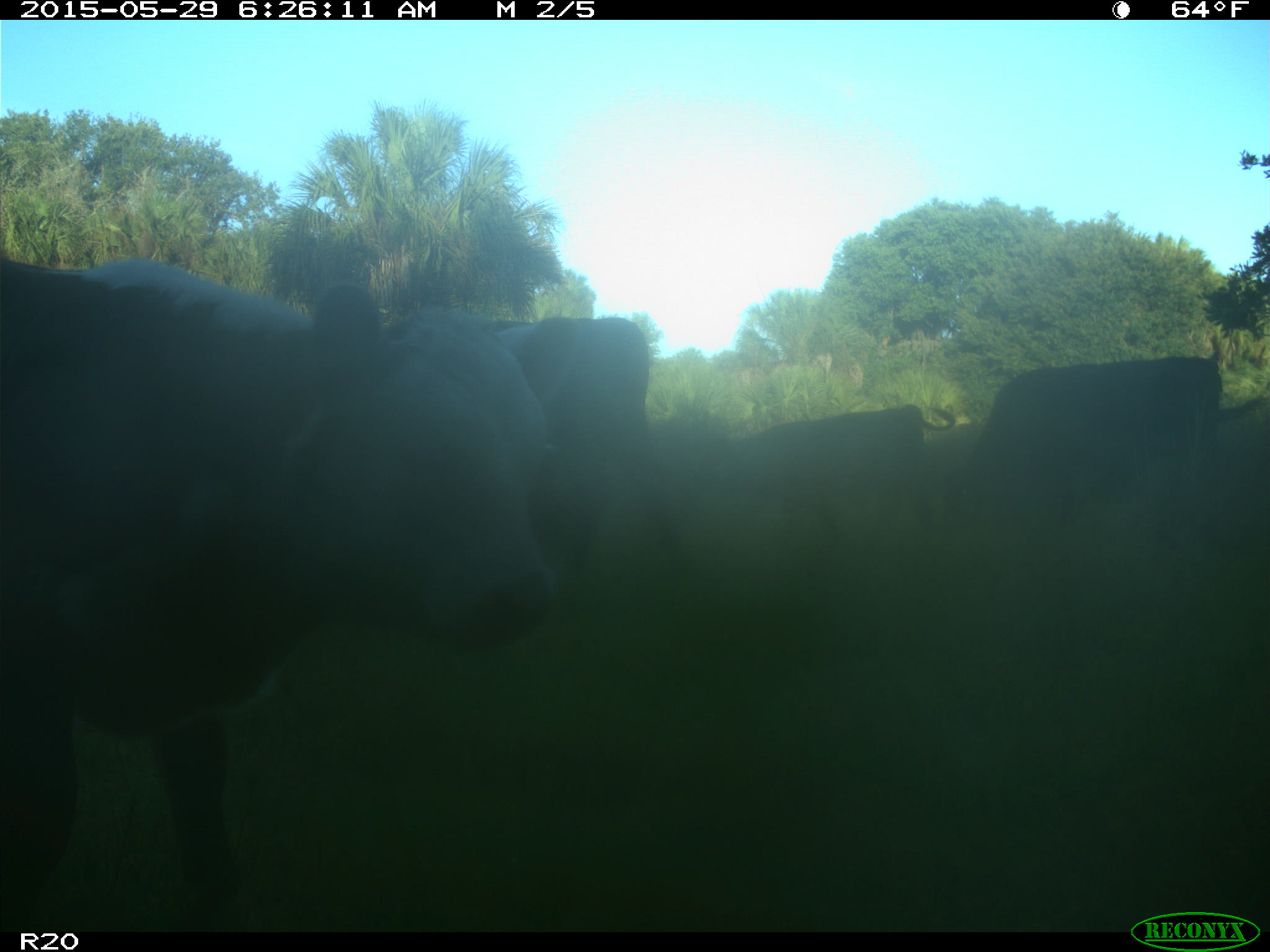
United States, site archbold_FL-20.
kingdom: Animalia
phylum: Chordata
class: Mammalia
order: Artiodactyla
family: Bovidae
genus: Bos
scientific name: Bos taurus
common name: domestic cow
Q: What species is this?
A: Bos taurus (domestic cow).